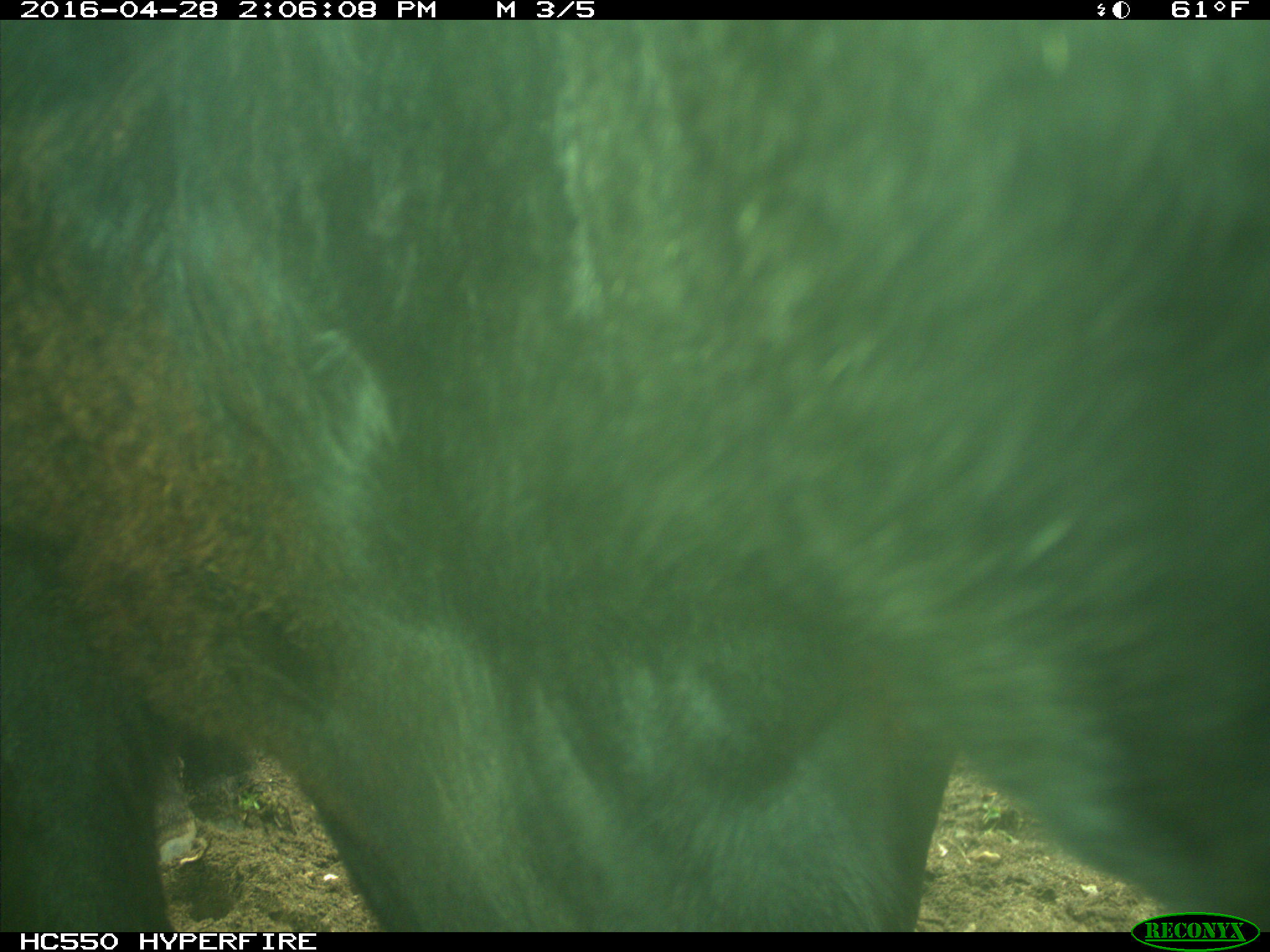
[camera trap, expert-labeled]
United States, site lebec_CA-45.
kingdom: Animalia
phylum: Chordata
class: Mammalia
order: Artiodactyla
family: Bovidae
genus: Bos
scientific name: Bos taurus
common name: domestic cow